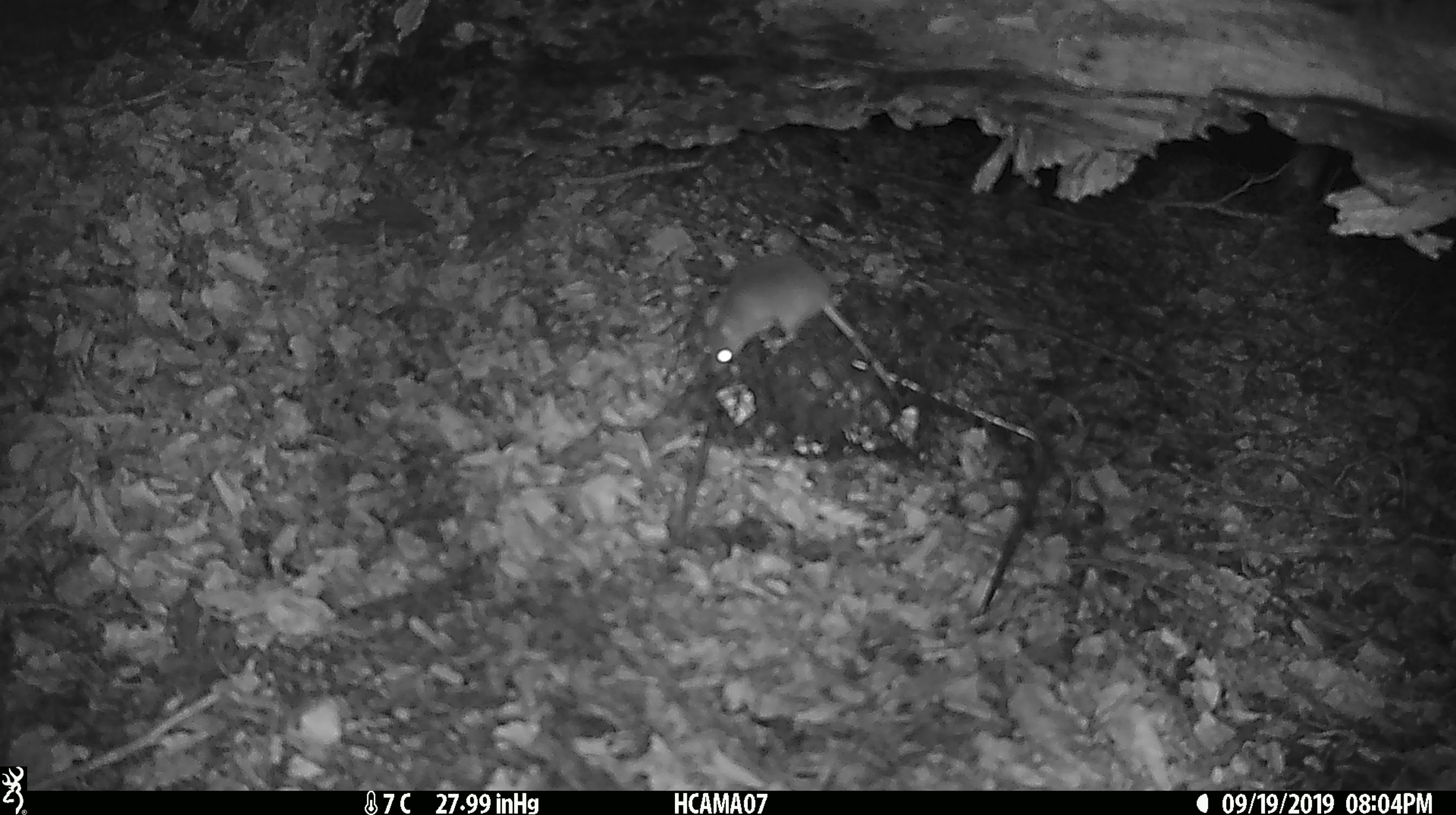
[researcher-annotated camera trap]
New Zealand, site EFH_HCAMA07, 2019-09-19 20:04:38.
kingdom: Animalia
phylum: Chordata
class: Mammalia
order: Rodentia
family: Muridae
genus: Mus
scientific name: Mus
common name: mouse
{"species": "mouse (Mus)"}